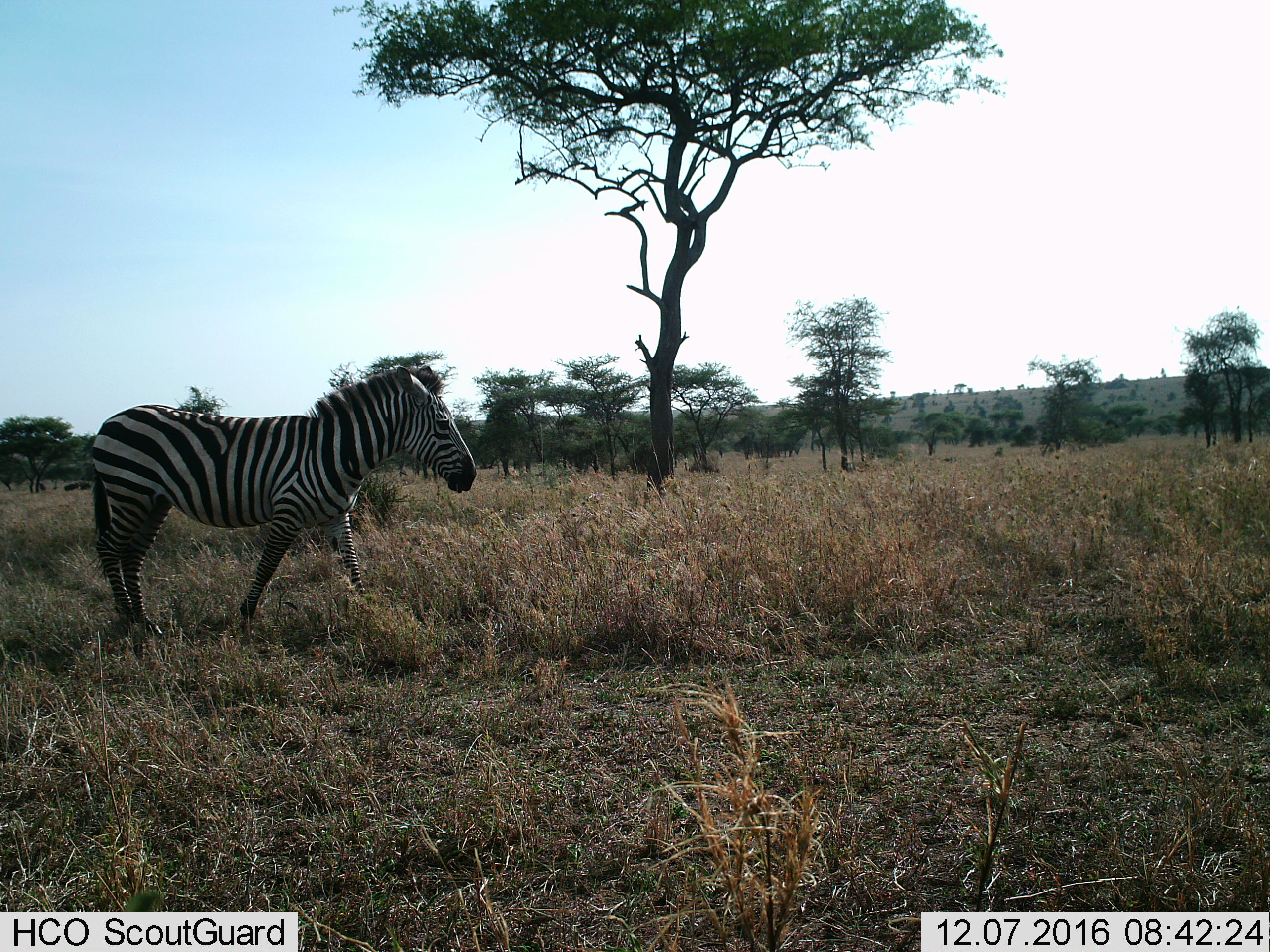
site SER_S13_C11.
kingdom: Animalia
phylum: Chordata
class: Mammalia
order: Perissodactyla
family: Equidae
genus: Equus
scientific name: Equus quagga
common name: plains zebra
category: zebraplains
Zebraplains (plains zebra) (Equus quagga), count 1. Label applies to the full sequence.